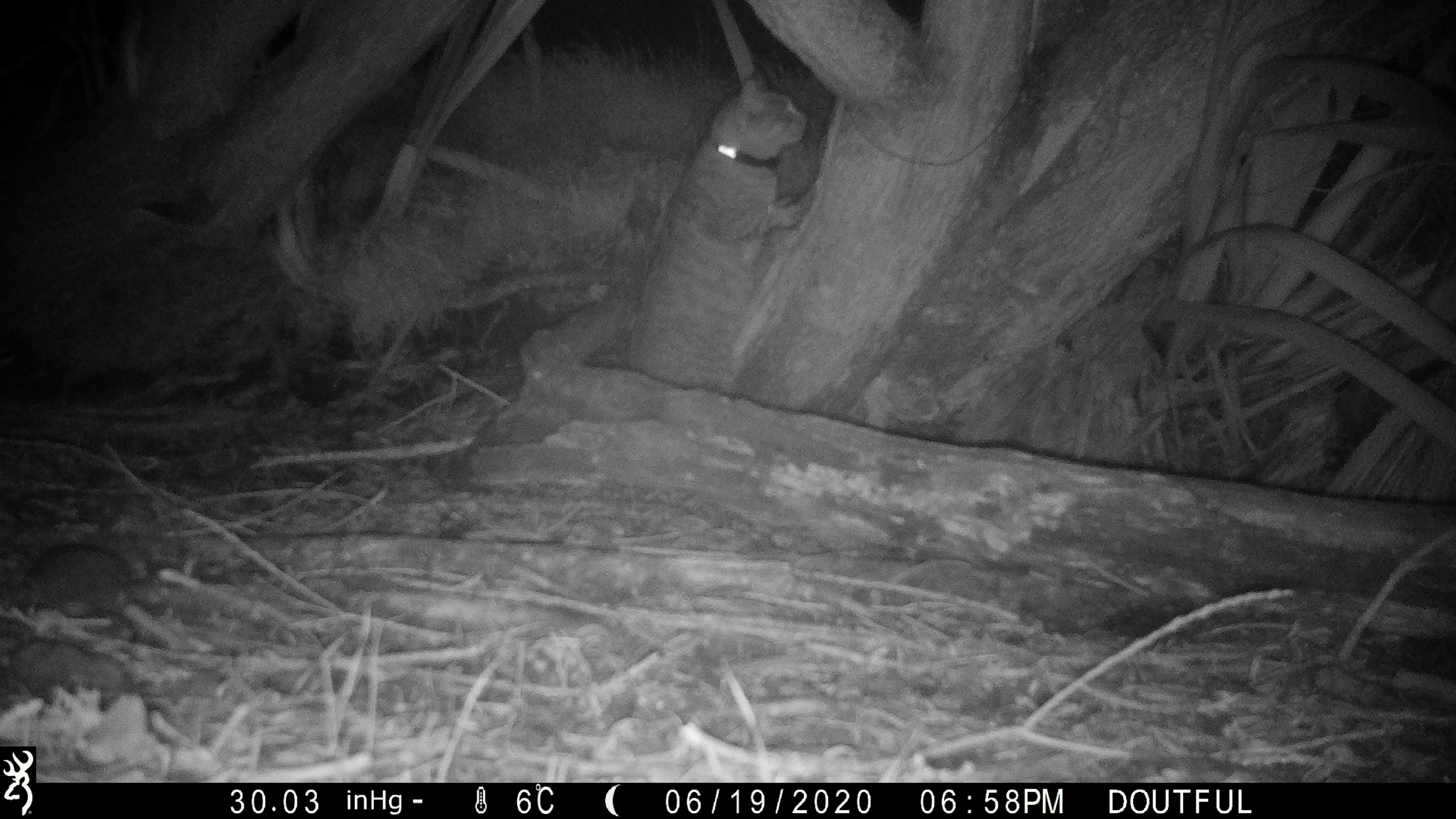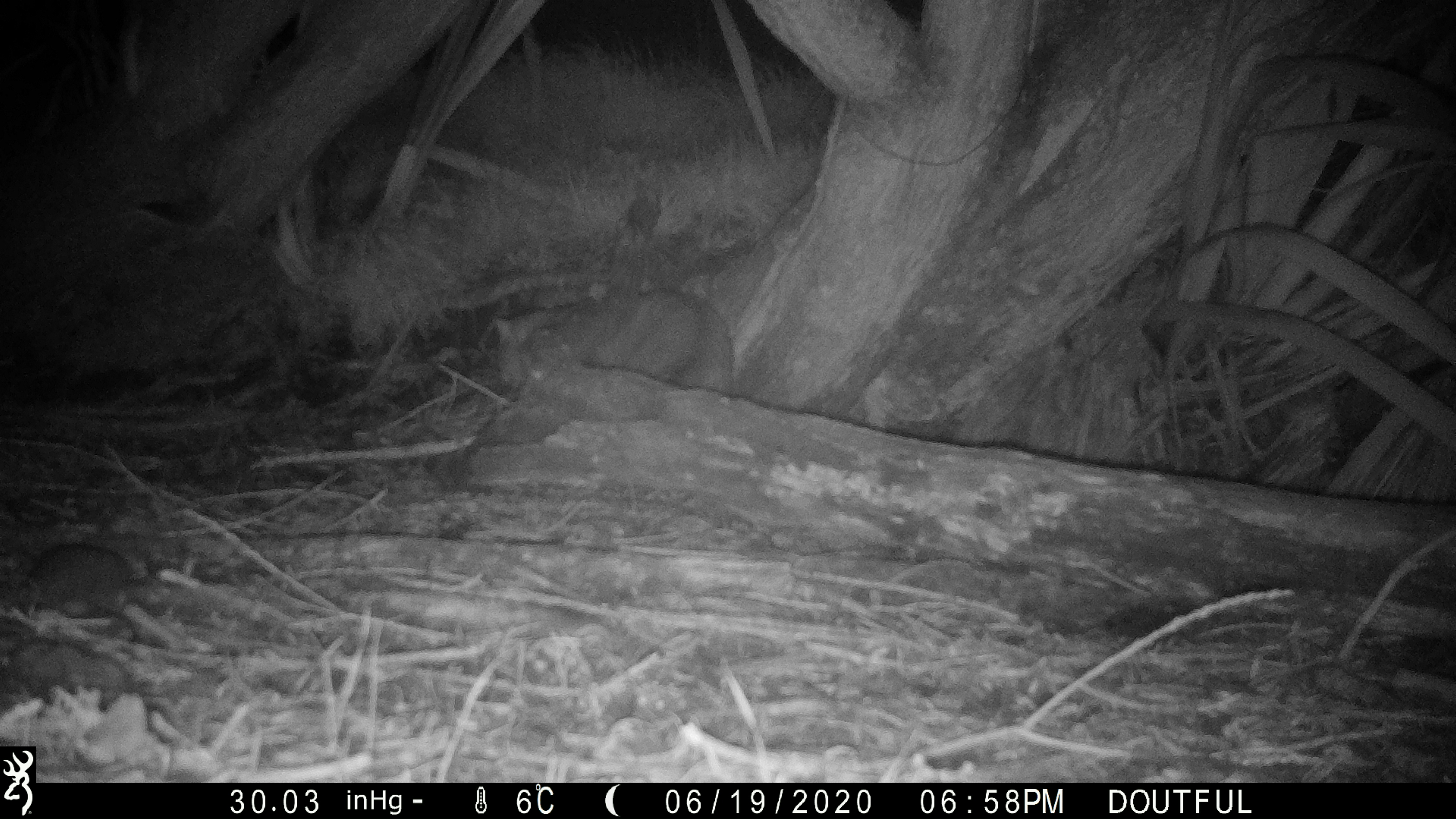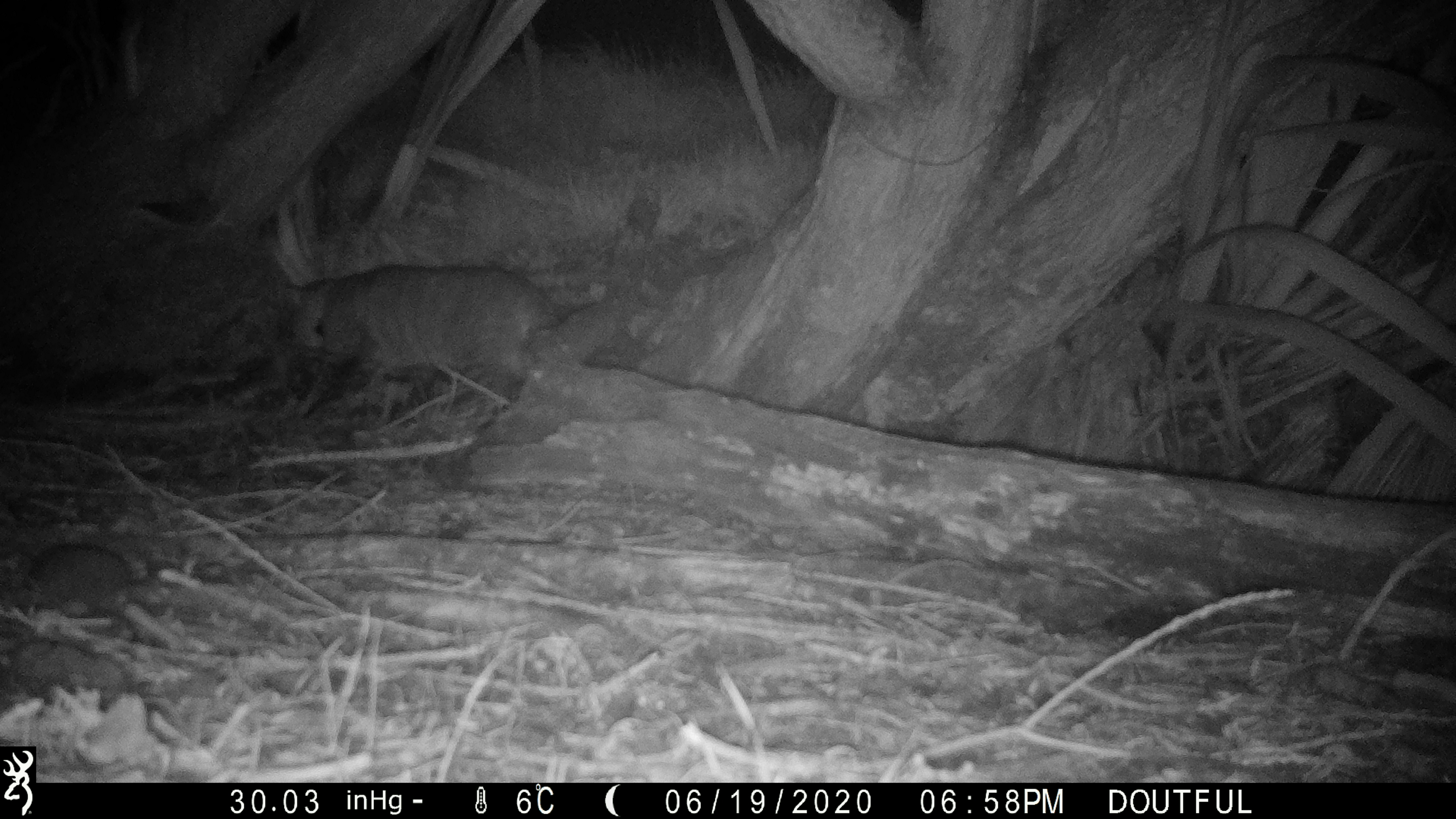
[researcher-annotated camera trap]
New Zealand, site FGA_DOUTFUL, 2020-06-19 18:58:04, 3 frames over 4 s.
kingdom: Animalia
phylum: Chordata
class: Mammalia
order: Carnivora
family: Felidae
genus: Felis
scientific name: Felis catus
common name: domestic cat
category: cat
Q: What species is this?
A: Cat (domestic cat) (Felis catus).